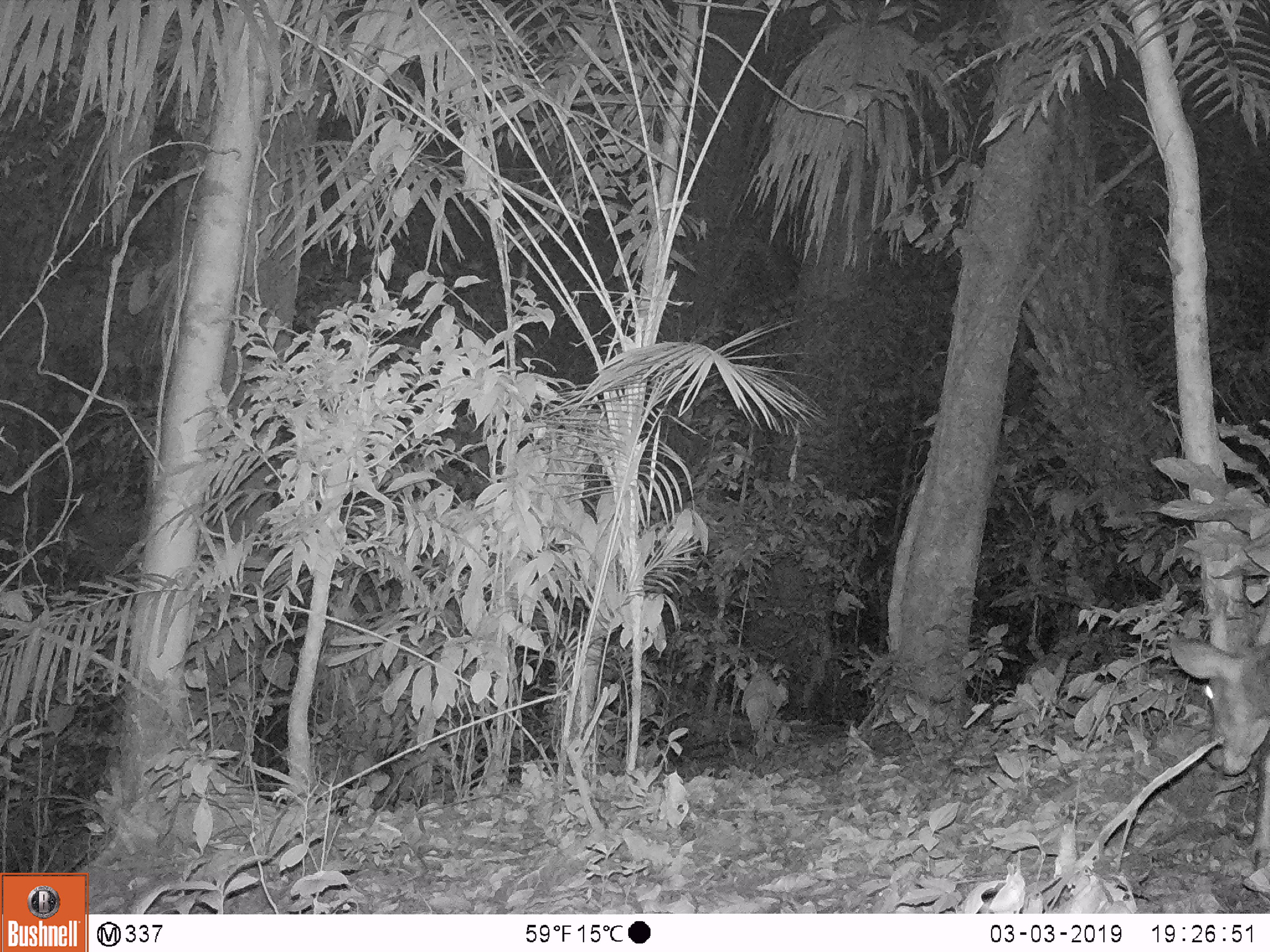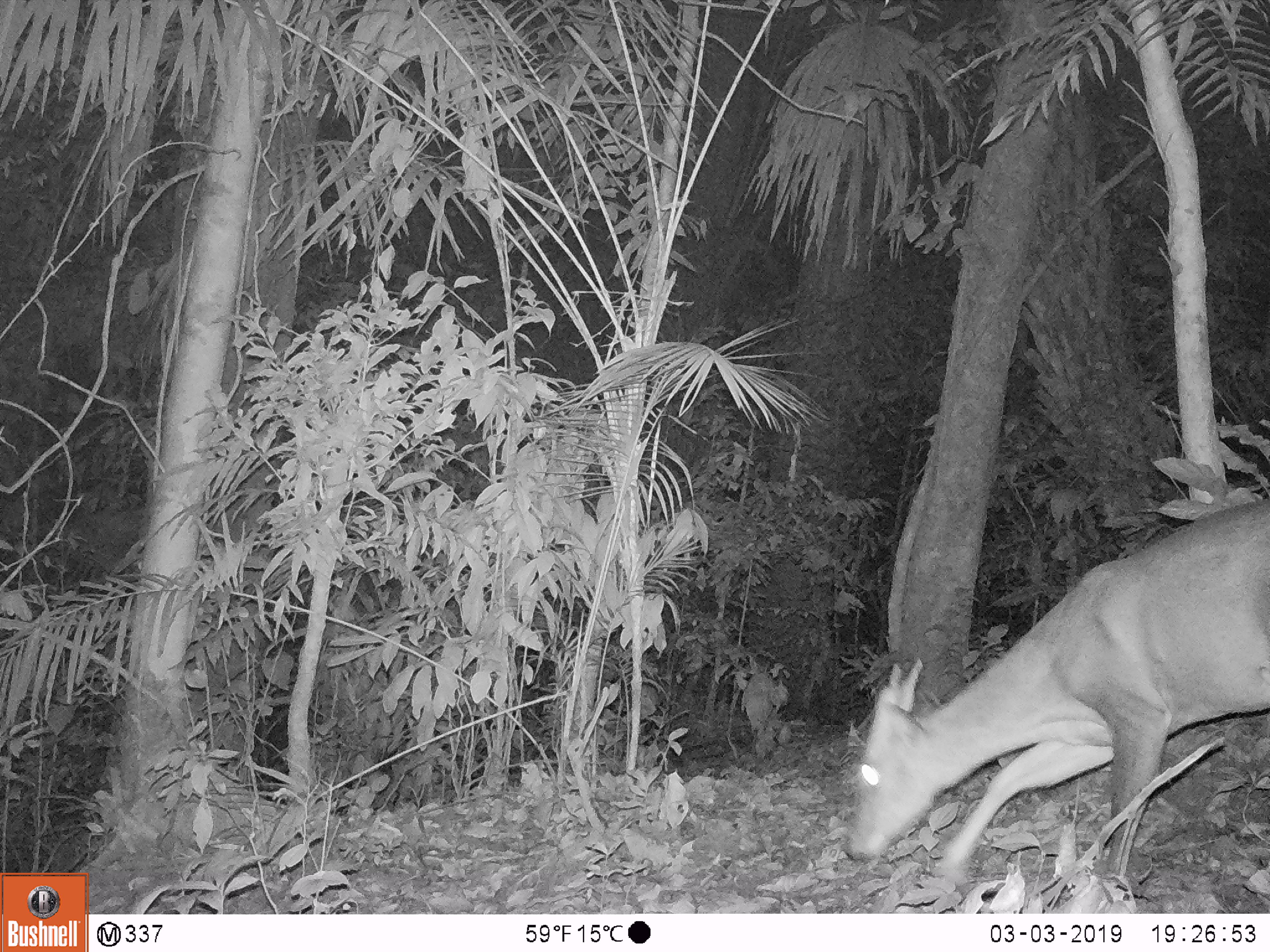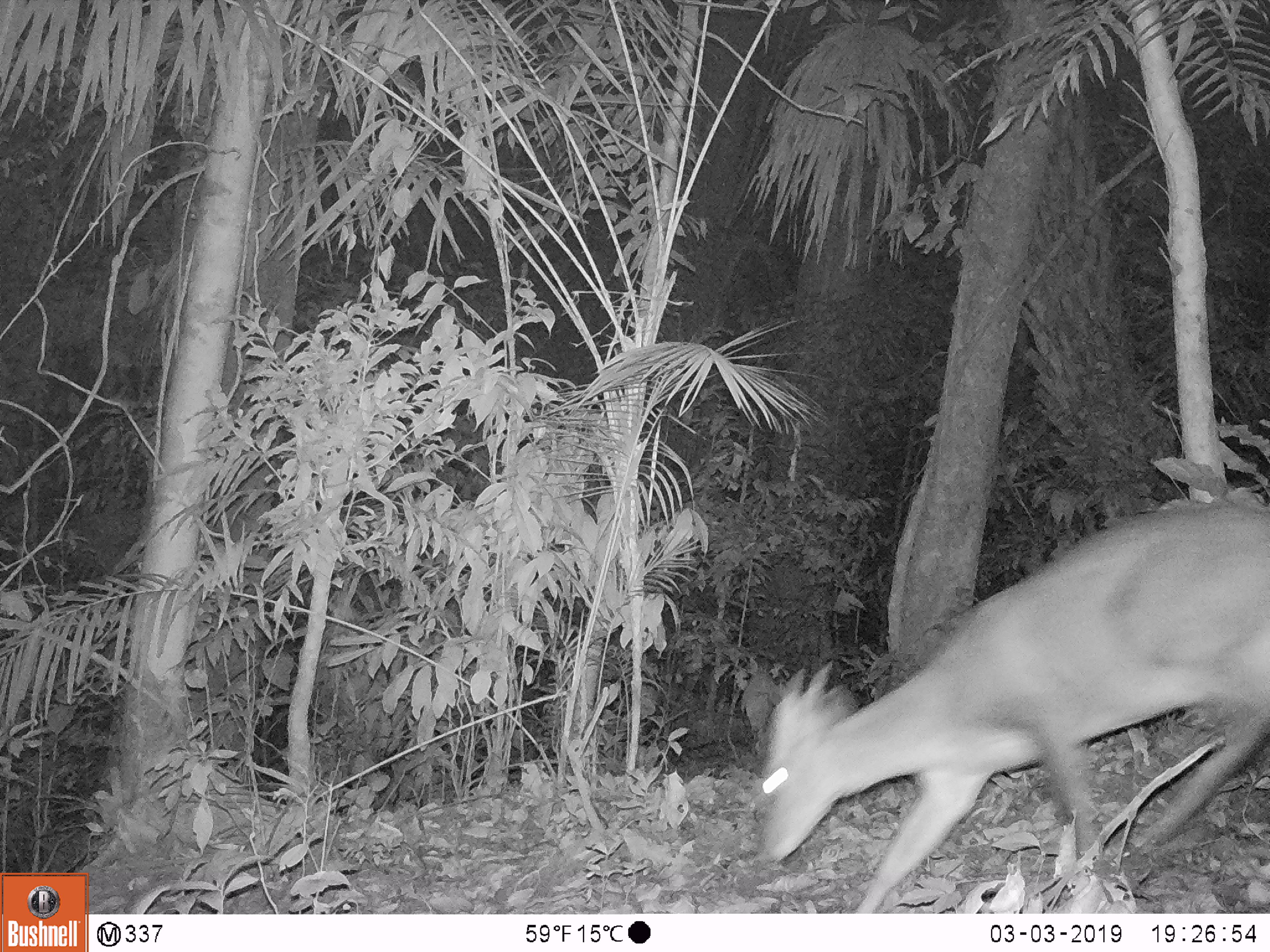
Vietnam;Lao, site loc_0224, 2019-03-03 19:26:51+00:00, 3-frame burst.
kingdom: Animalia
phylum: Chordata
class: Mammalia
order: Artiodactyla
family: Cervidae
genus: Muntiacus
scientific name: Muntiacus vuquangensis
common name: large-antlered muntjac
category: large antlered muntjac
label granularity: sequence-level